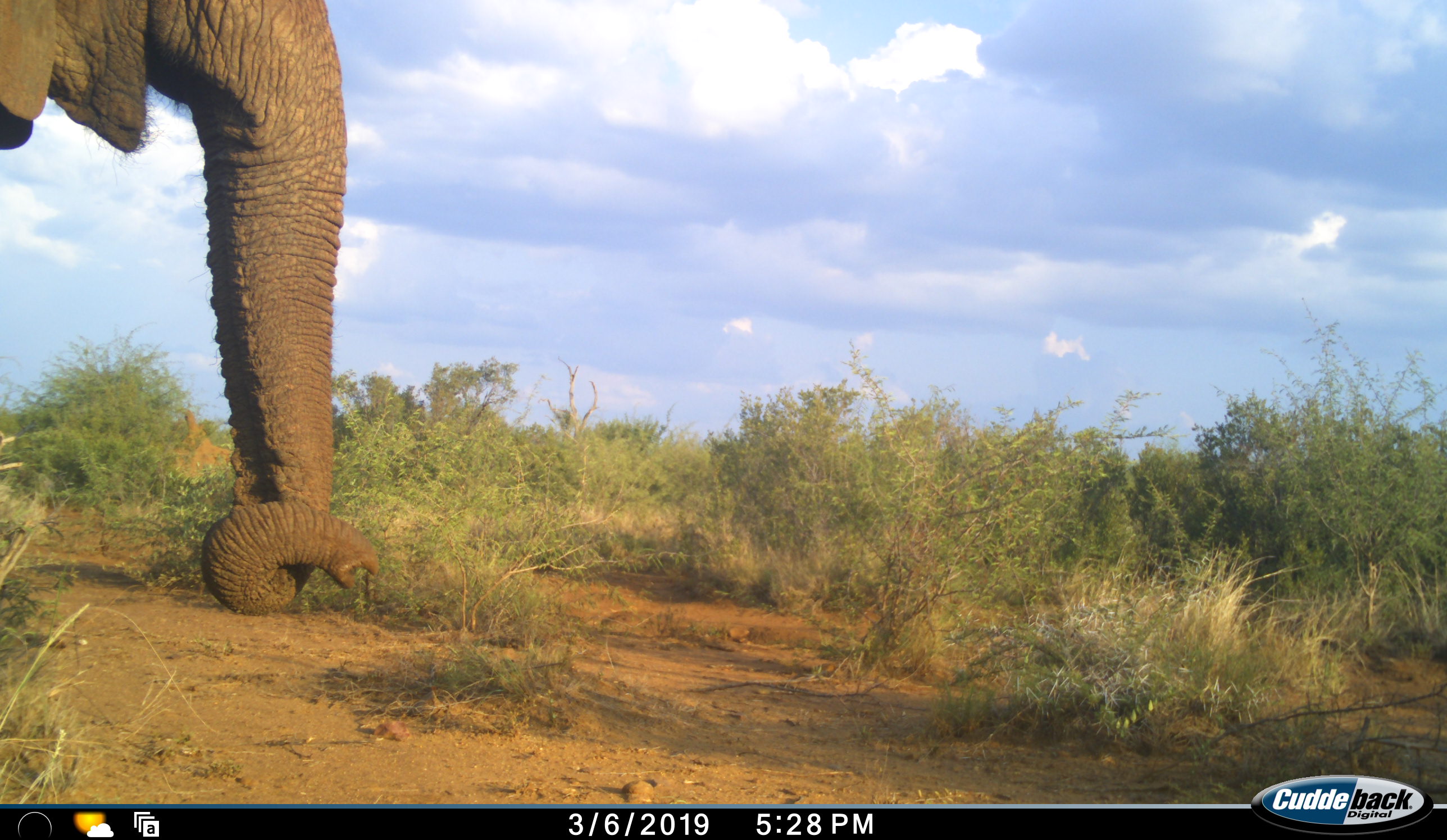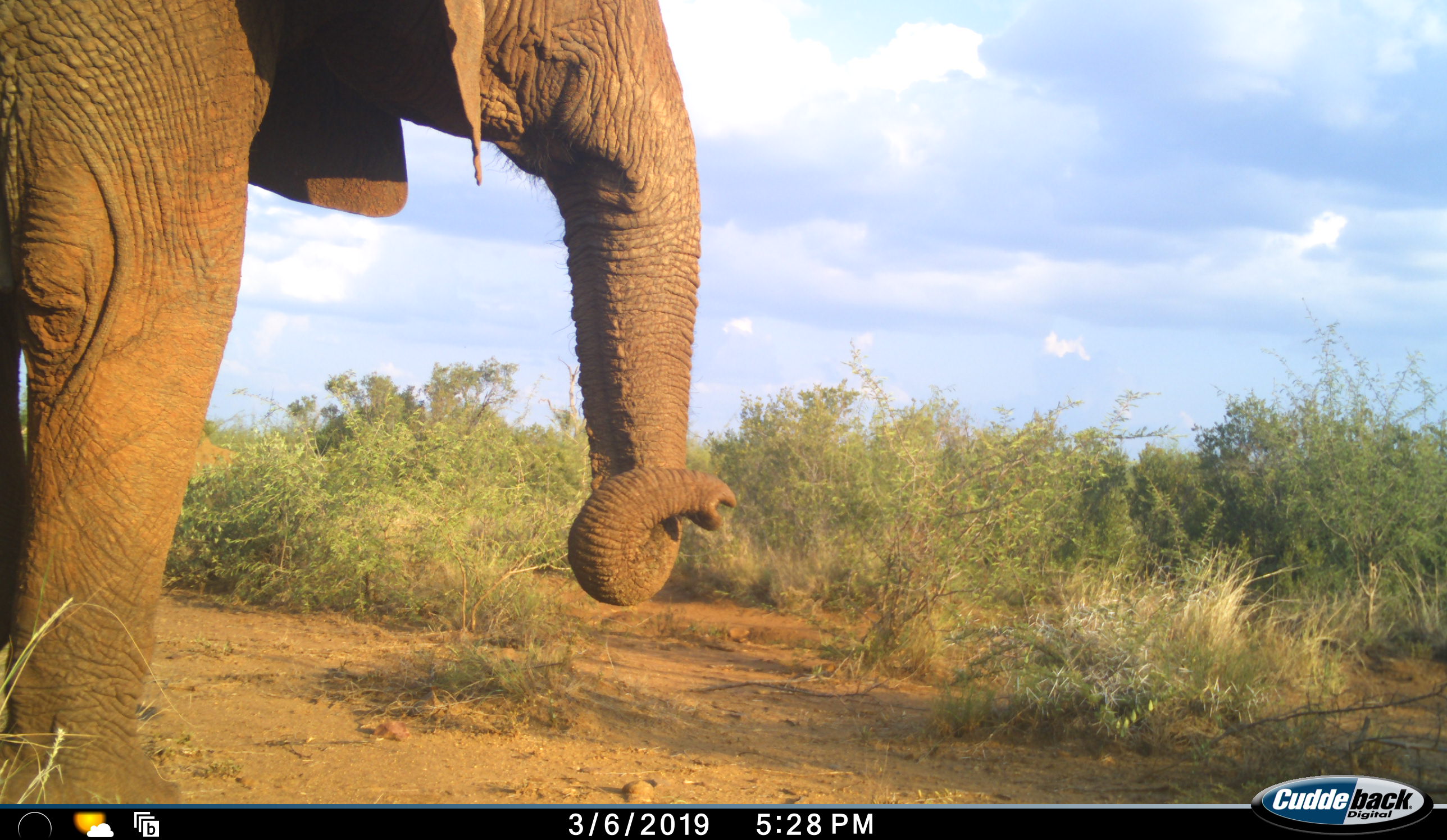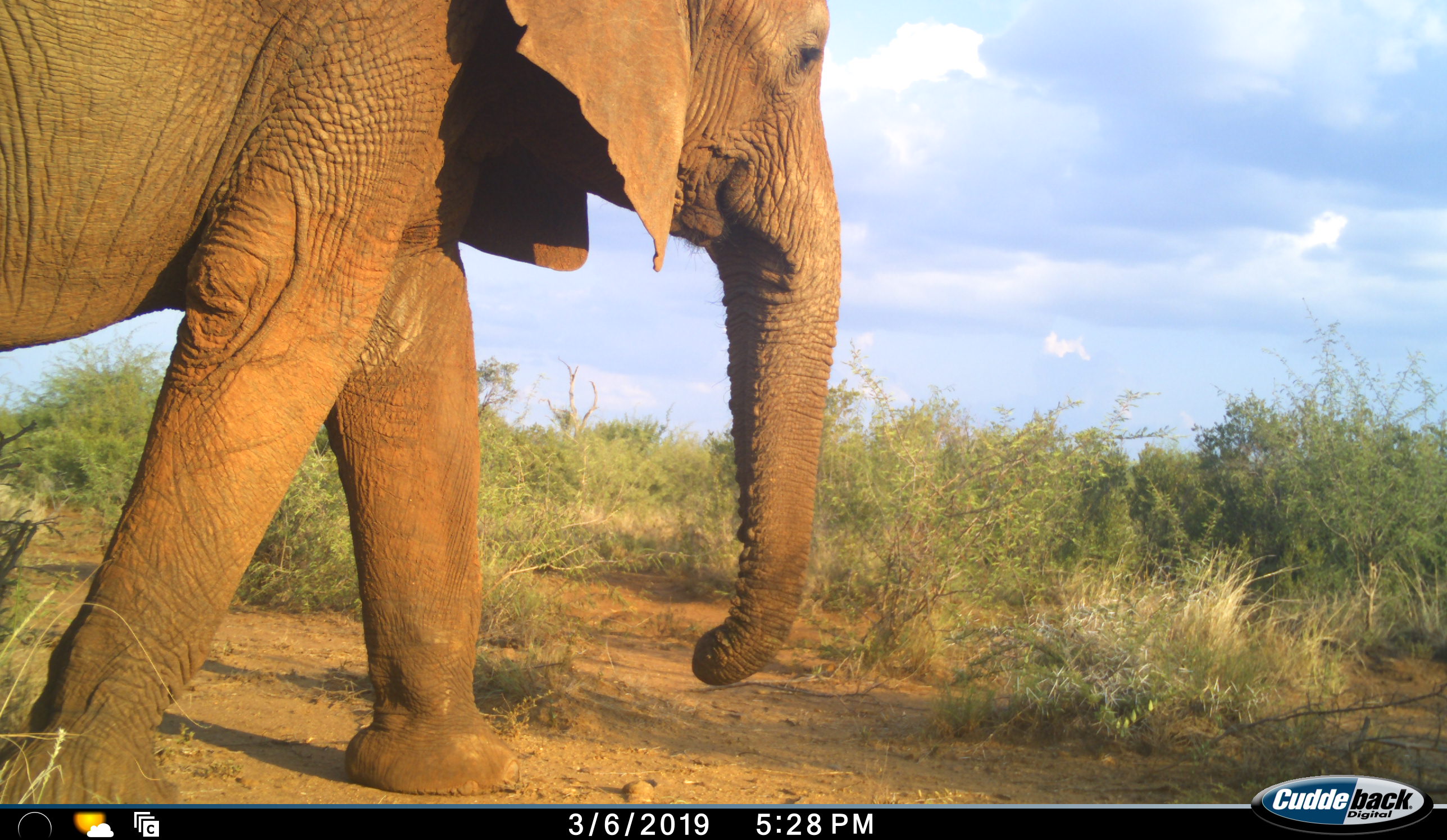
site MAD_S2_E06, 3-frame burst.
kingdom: Animalia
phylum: Chordata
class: Mammalia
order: Proboscidea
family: Elephantidae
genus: Loxodonta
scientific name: Loxodonta africana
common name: african bush elephant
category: elephant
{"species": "elephant (african bush elephant) (Loxodonta africana)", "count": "1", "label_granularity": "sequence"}